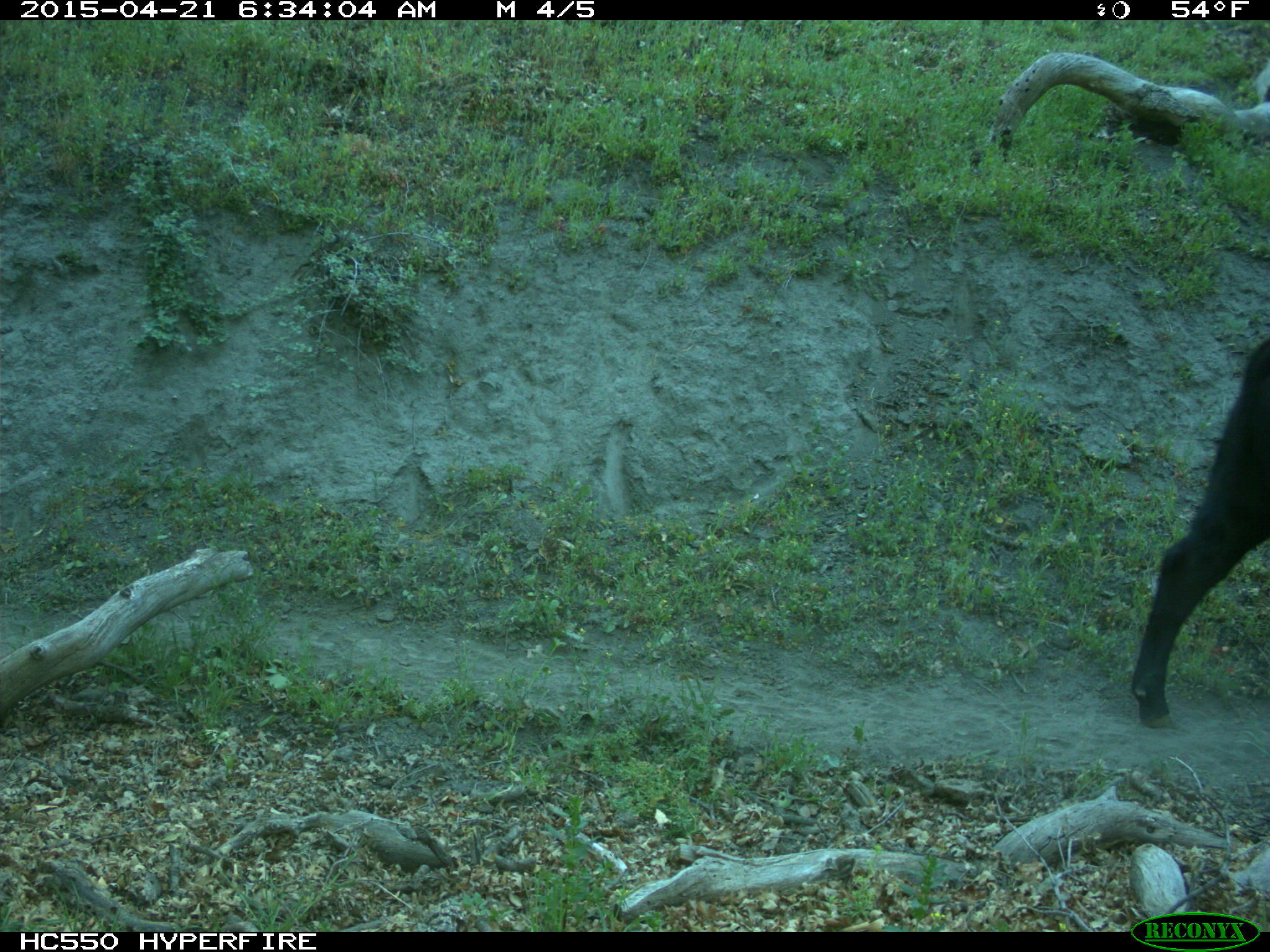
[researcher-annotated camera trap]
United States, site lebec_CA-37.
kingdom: Animalia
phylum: Chordata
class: Mammalia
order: Artiodactyla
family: Bovidae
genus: Bos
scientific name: Bos taurus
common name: domestic cow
Bos taurus (domestic cow).